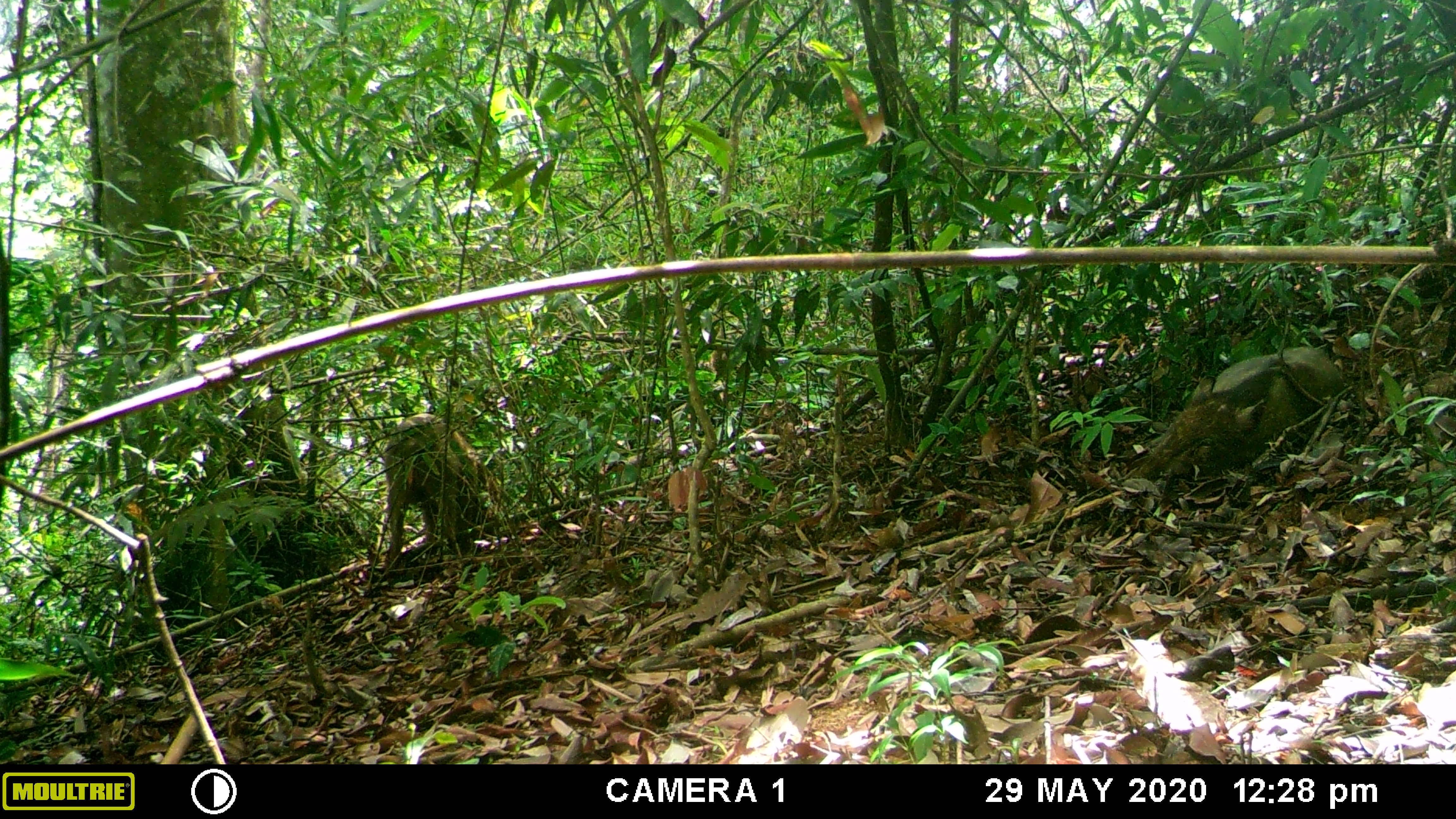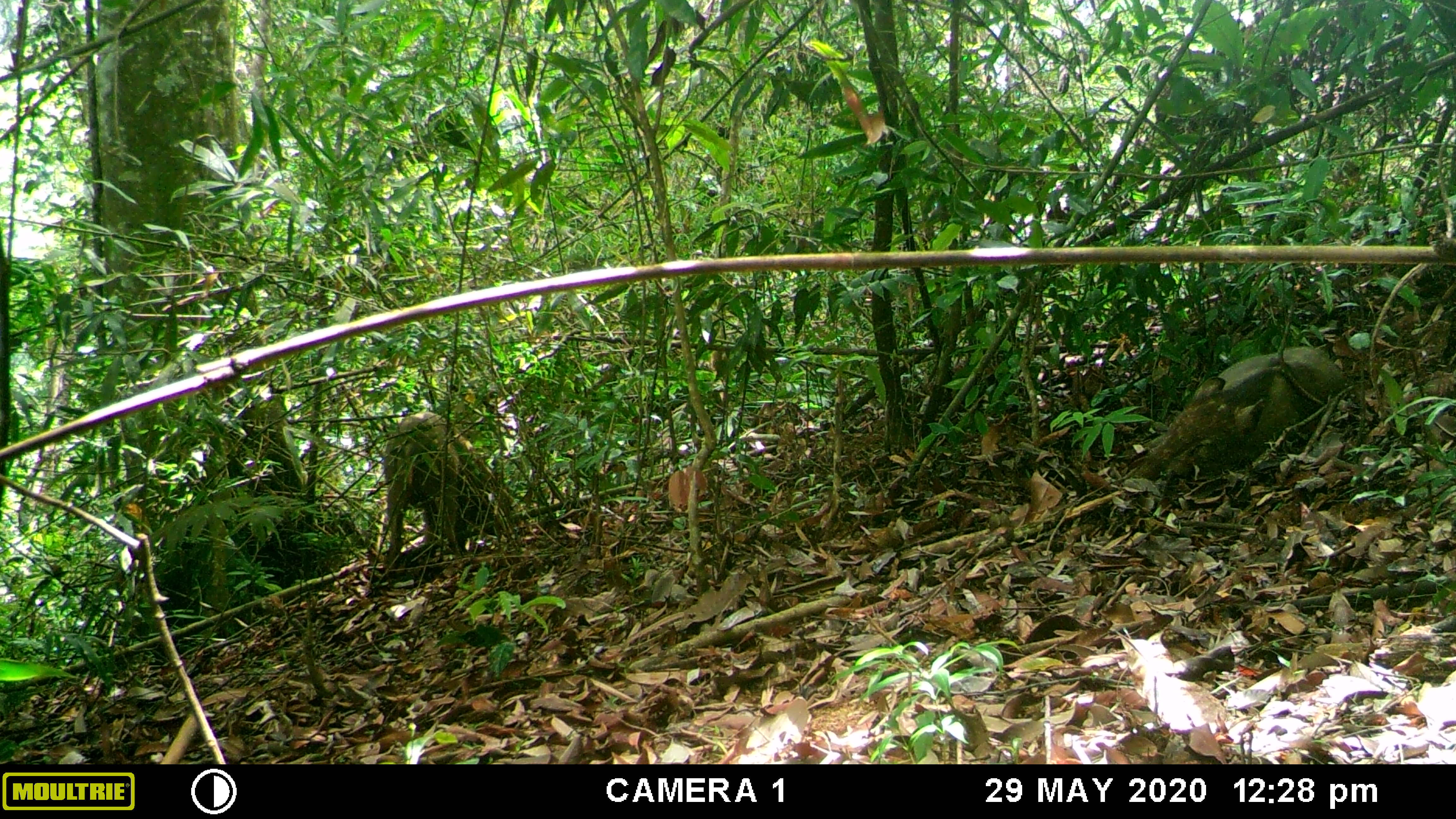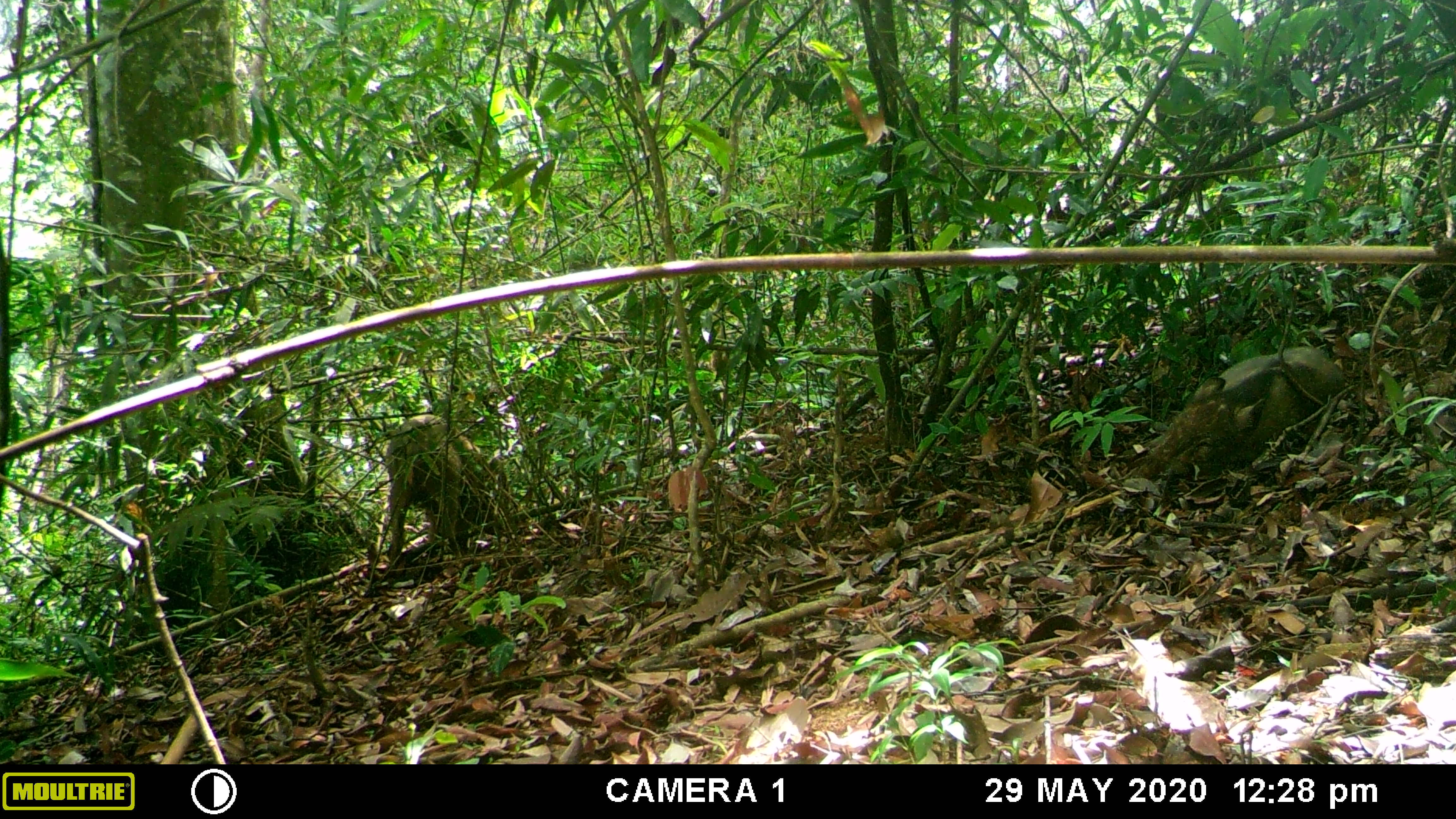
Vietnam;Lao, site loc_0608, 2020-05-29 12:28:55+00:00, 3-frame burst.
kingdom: Animalia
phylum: Chordata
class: Mammalia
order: Artiodactyla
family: Suidae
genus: Sus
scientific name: Sus scrofa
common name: eurasian wild pig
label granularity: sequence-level